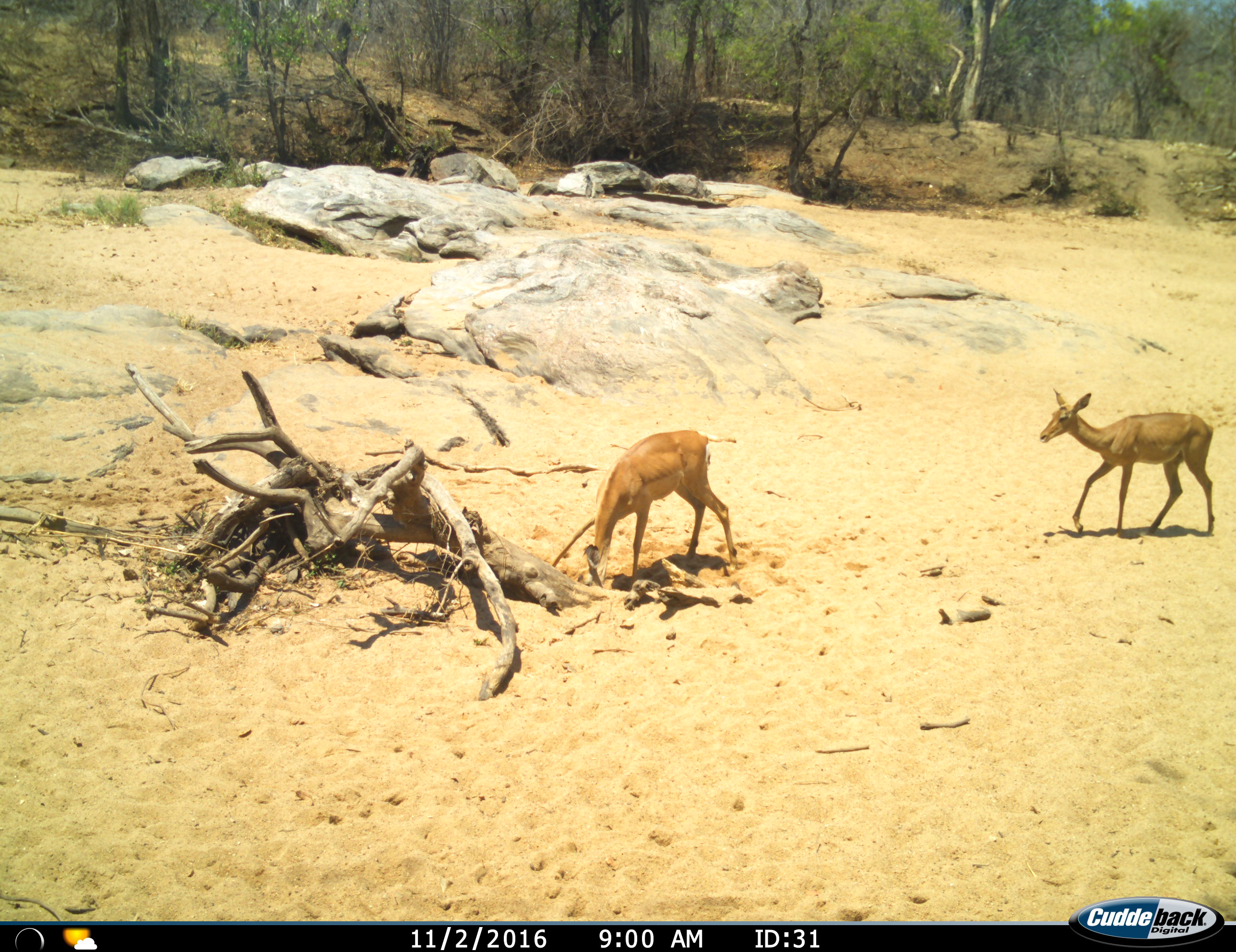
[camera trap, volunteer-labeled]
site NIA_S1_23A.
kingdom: Animalia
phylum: Chordata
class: Mammalia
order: Artiodactyla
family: Bovidae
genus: Aepyceros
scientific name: Aepyceros melampus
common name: impala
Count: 2.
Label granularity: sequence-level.